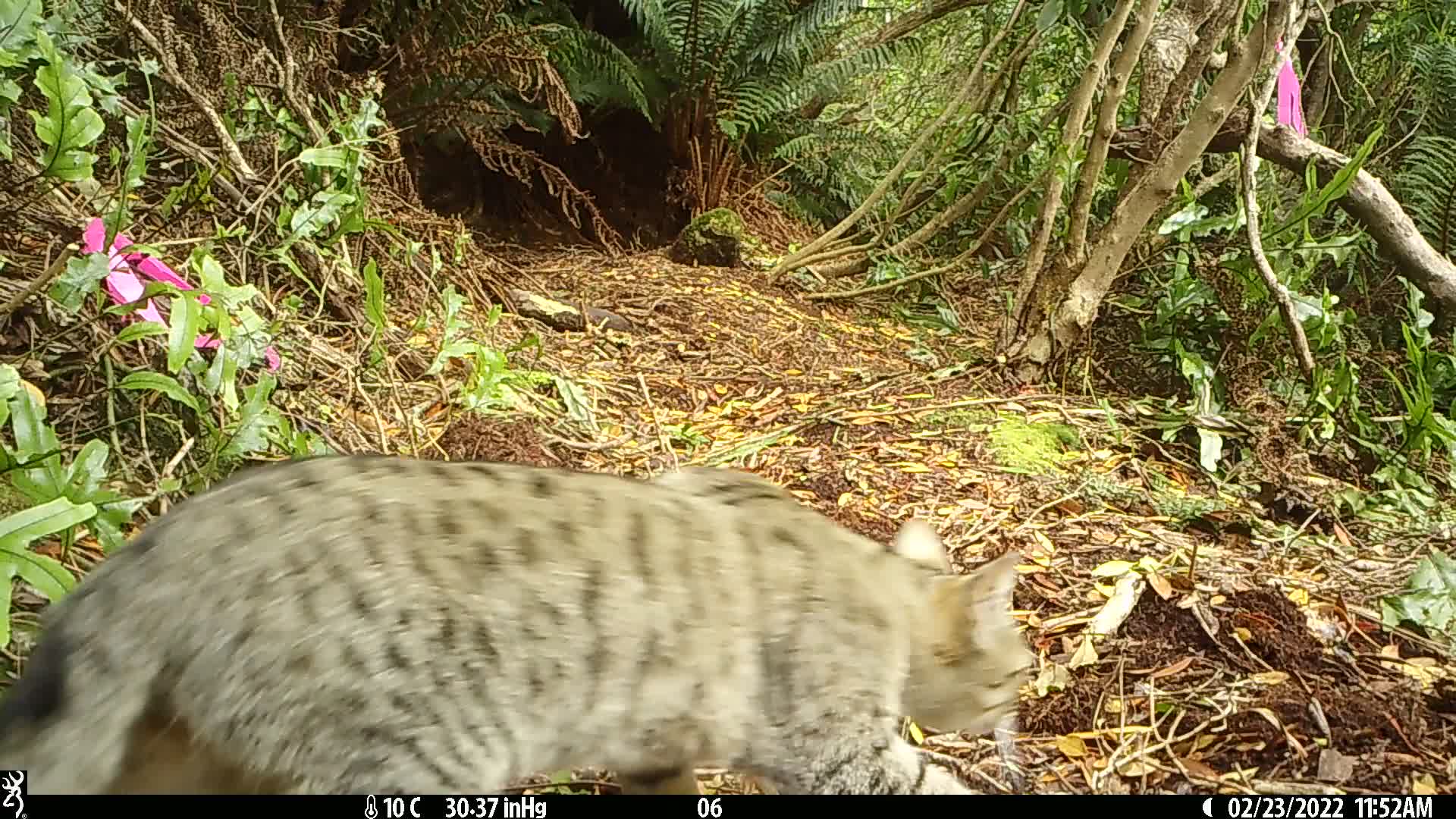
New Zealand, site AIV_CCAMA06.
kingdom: Animalia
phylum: Chordata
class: Mammalia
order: Carnivora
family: Felidae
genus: Felis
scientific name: Felis catus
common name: domestic cat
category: cat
Cat (domestic cat) (Felis catus).